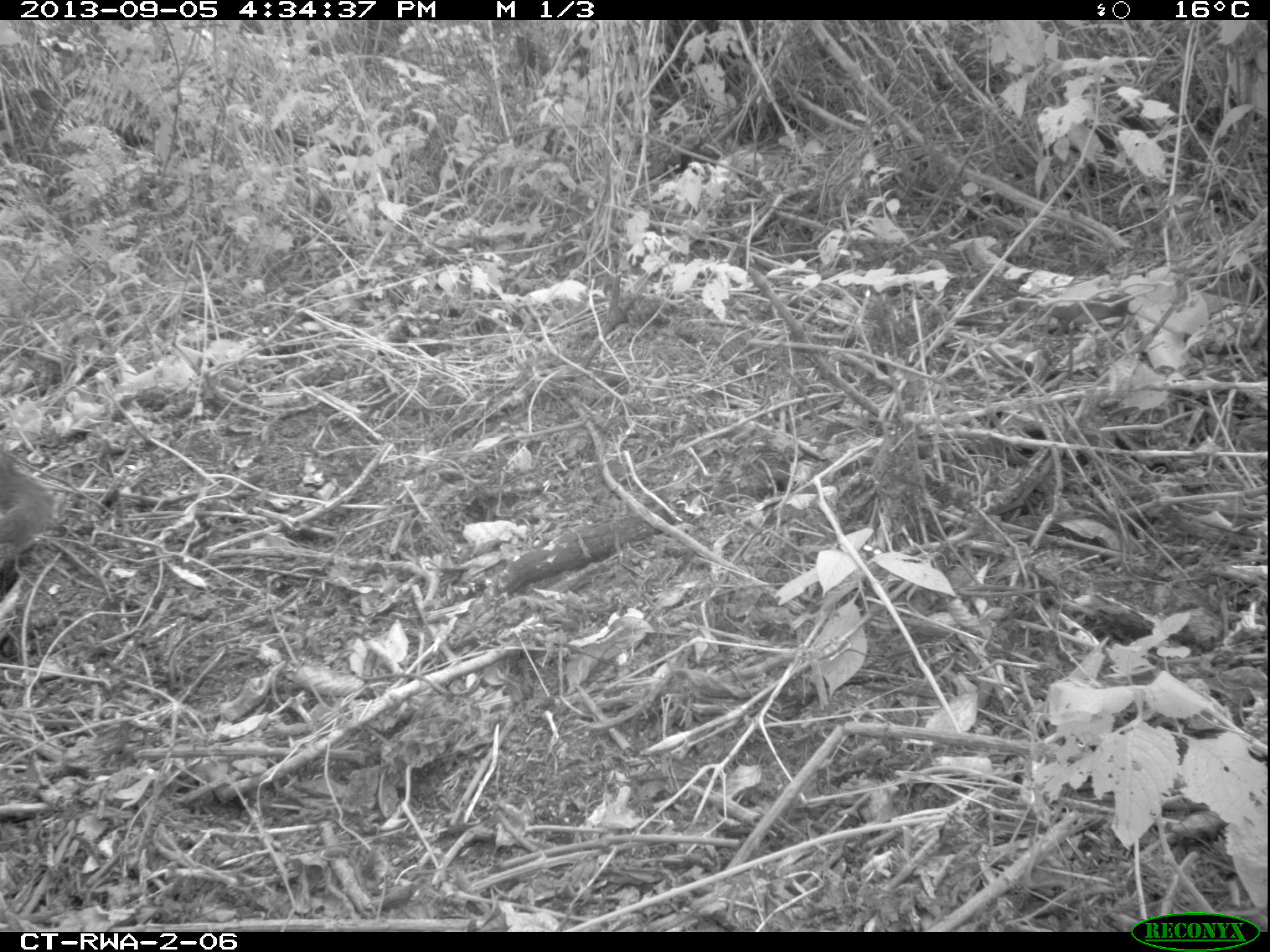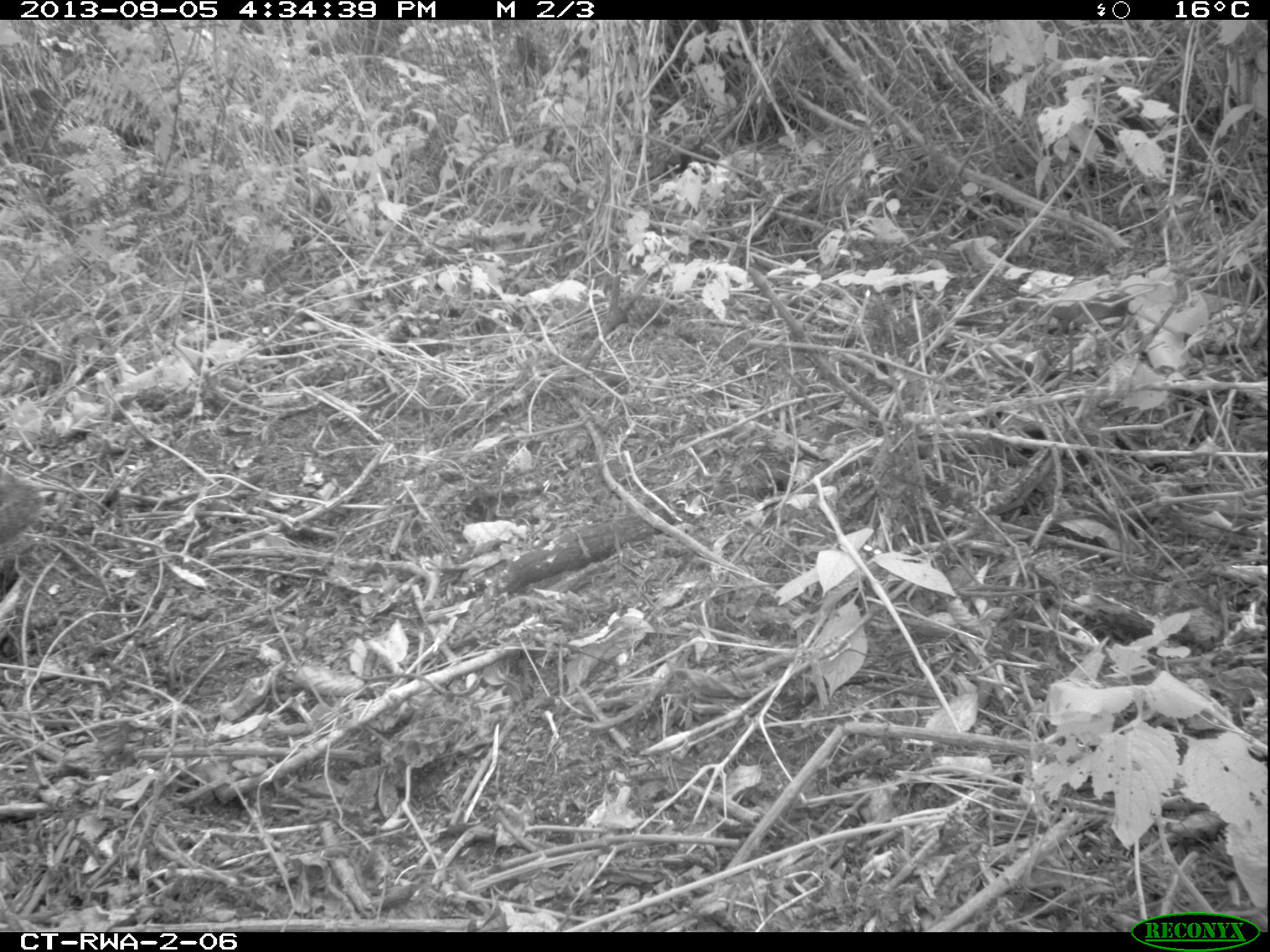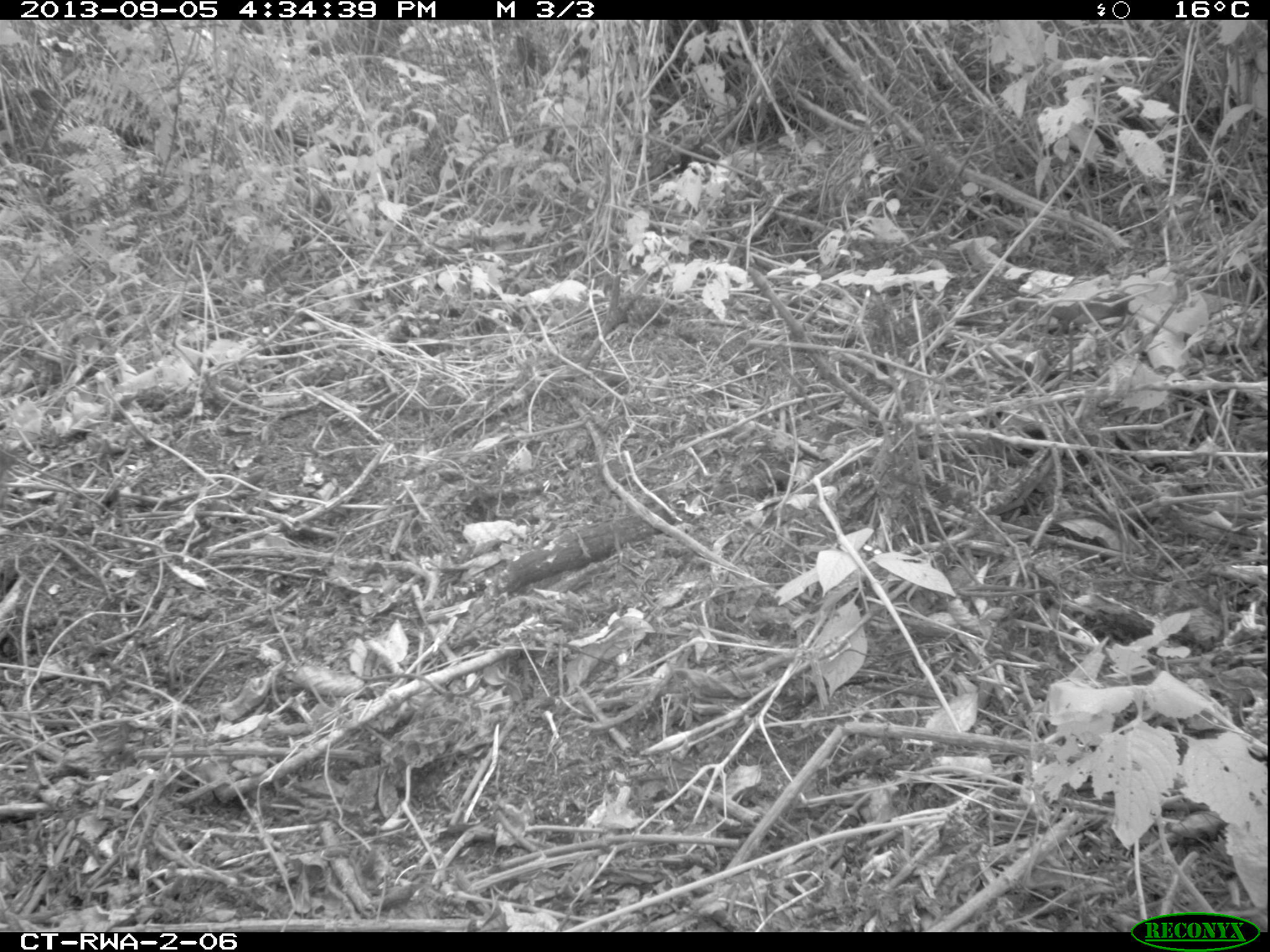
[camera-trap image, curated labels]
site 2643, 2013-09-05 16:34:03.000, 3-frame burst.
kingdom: Animalia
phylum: Chordata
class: Mammalia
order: Rodentia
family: Sciuridae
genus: Funisciurus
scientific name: Funisciurus carruthersi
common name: carruther's mountain squirrel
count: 1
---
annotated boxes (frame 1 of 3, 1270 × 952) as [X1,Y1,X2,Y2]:
funisciurus carruthersi: [0,424,55,596]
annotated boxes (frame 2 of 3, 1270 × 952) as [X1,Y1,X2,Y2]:
funisciurus carruthersi: [0,468,43,552]